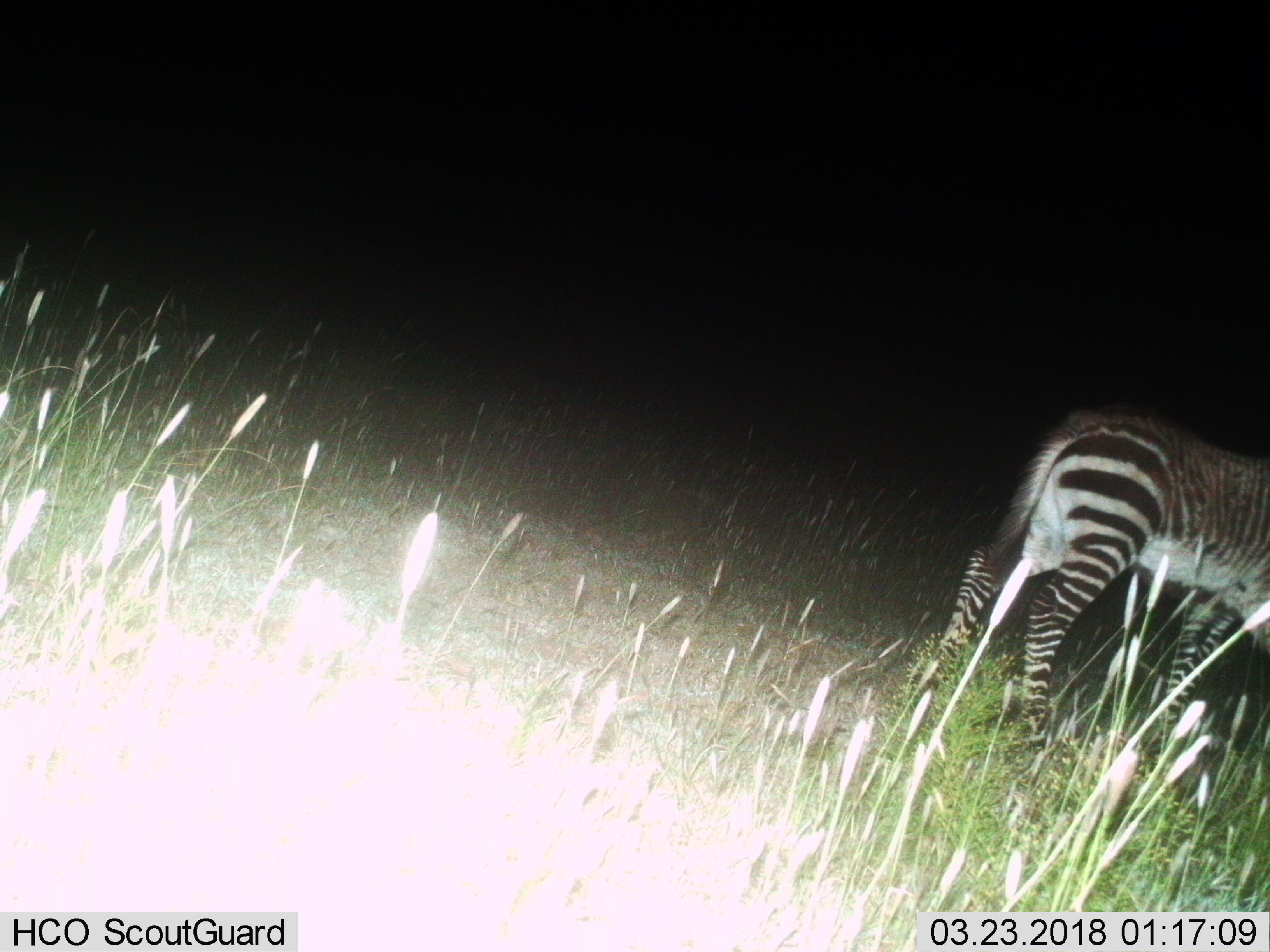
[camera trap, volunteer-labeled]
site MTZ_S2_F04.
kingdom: Animalia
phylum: Chordata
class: Mammalia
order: Perissodactyla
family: Equidae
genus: Equus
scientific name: Equus zebra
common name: mountain zebra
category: zebramountain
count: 1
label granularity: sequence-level